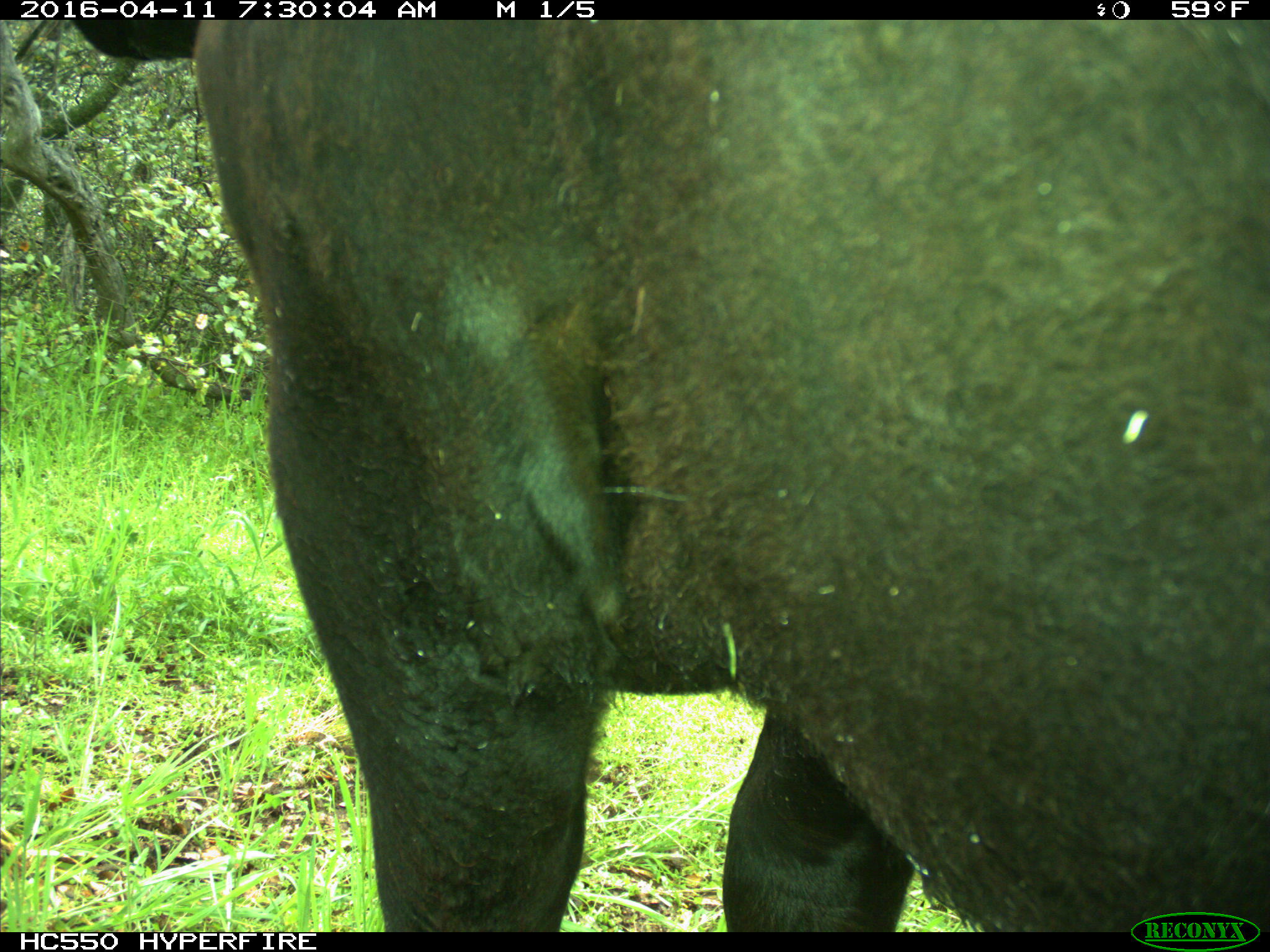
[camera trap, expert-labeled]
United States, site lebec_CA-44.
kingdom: Animalia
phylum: Chordata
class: Mammalia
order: Artiodactyla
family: Bovidae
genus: Bos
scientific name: Bos taurus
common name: domestic cow